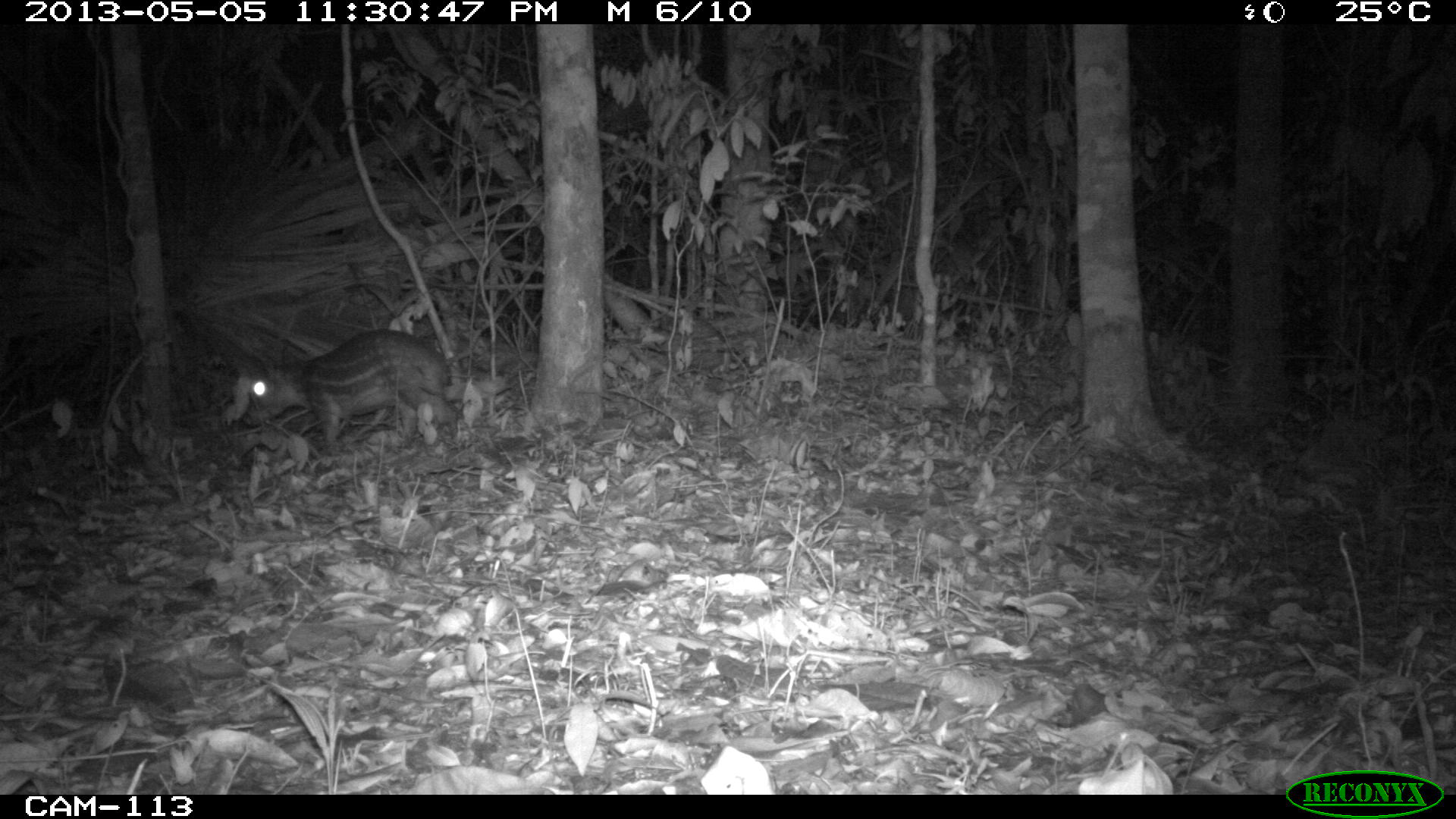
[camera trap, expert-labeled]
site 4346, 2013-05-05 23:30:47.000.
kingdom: Animalia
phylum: Chordata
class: Mammalia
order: Rodentia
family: Cuniculidae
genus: Cuniculus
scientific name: Cuniculus paca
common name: lowland paca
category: agouti paca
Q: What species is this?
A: Agouti paca (lowland paca) (Cuniculus paca).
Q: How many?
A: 1.